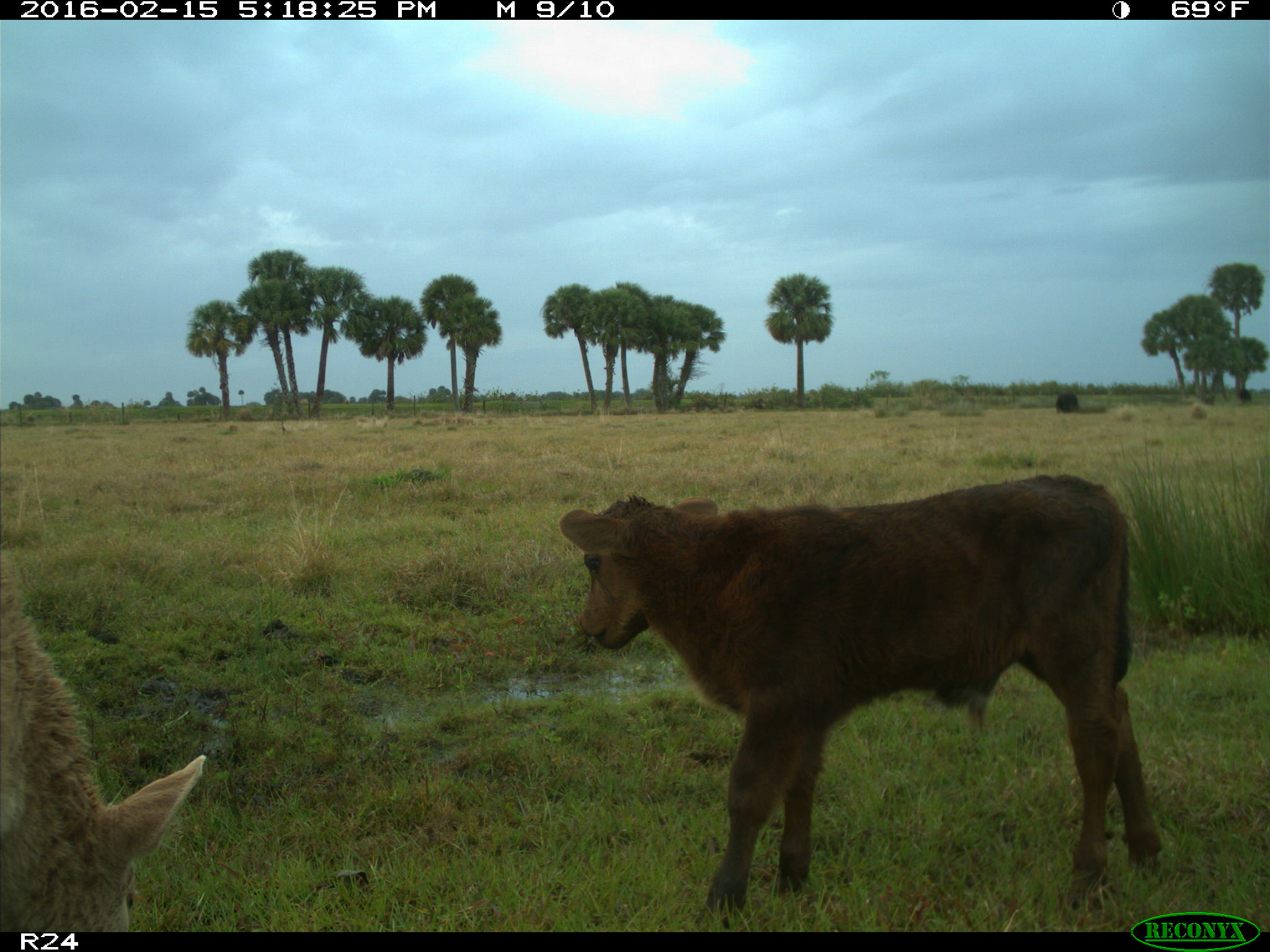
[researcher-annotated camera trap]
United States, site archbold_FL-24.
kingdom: Animalia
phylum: Chordata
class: Mammalia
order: Artiodactyla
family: Bovidae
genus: Bos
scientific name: Bos taurus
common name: domestic cow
Bos taurus (domestic cow).